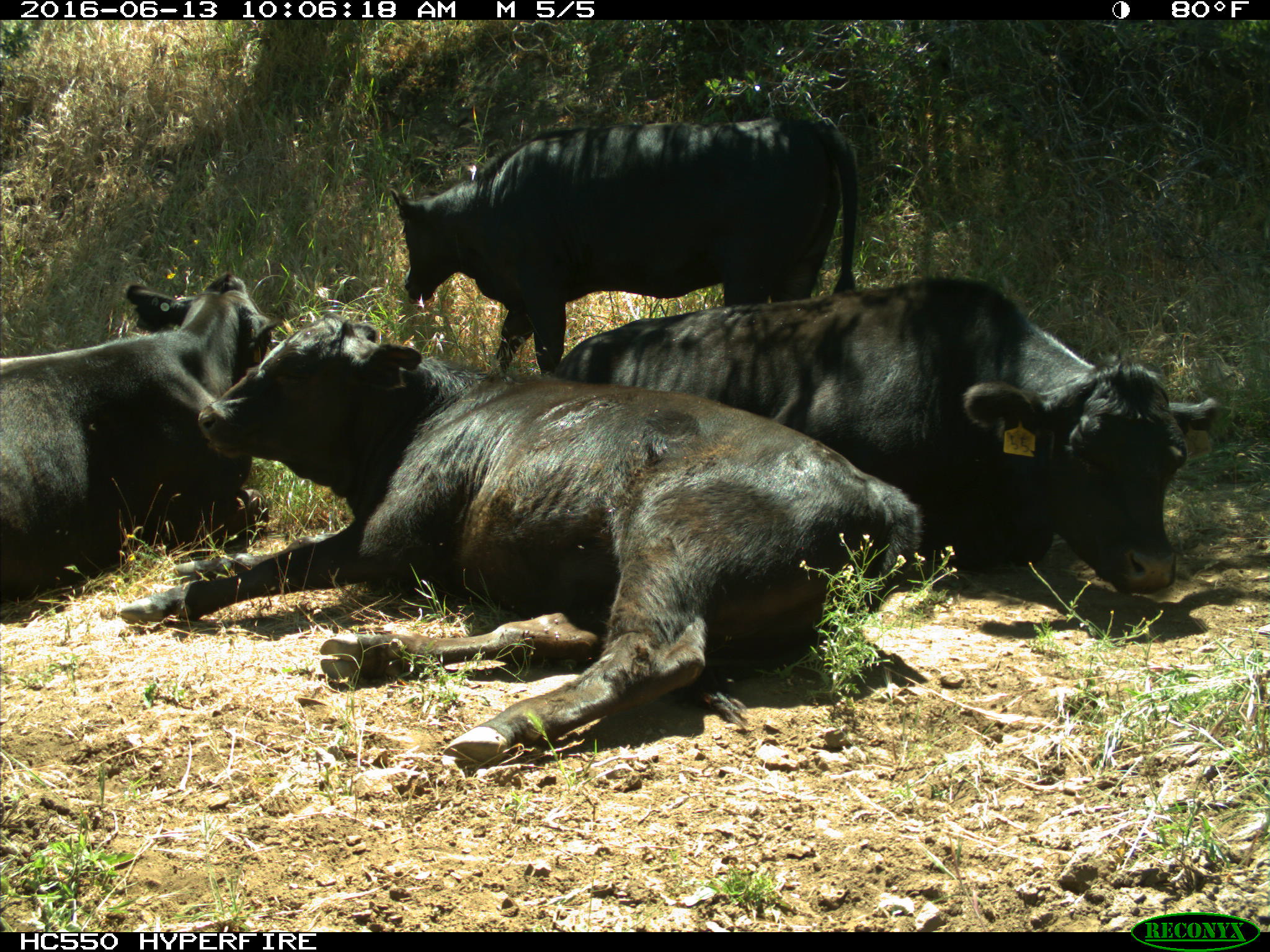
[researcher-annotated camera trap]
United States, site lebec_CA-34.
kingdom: Animalia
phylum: Chordata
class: Mammalia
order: Artiodactyla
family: Bovidae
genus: Bos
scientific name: Bos taurus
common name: domestic cow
Bos taurus (domestic cow).